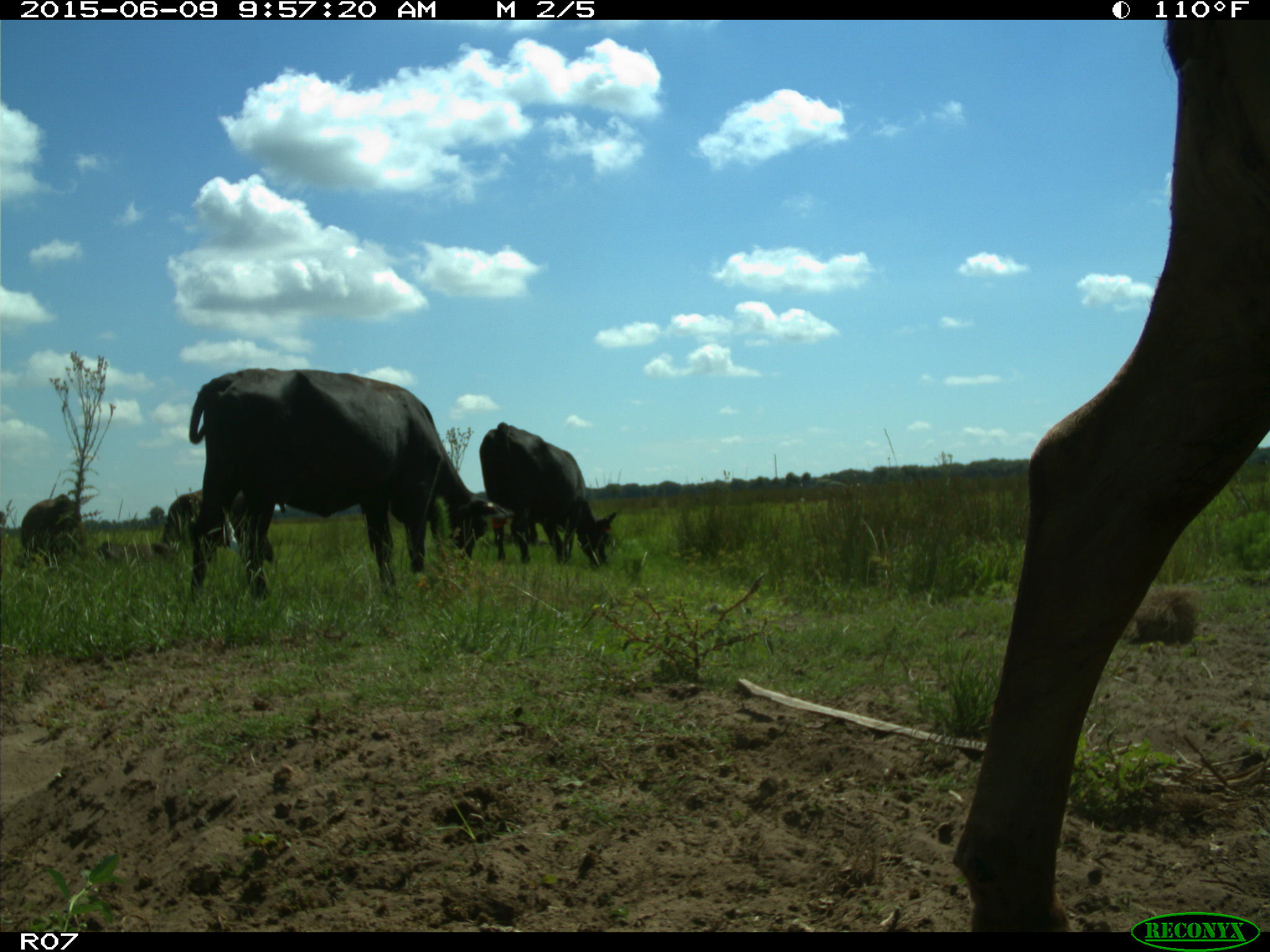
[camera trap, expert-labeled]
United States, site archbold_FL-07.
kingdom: Animalia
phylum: Chordata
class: Mammalia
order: Artiodactyla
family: Bovidae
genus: Bos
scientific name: Bos taurus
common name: domestic cow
Bos taurus (domestic cow).